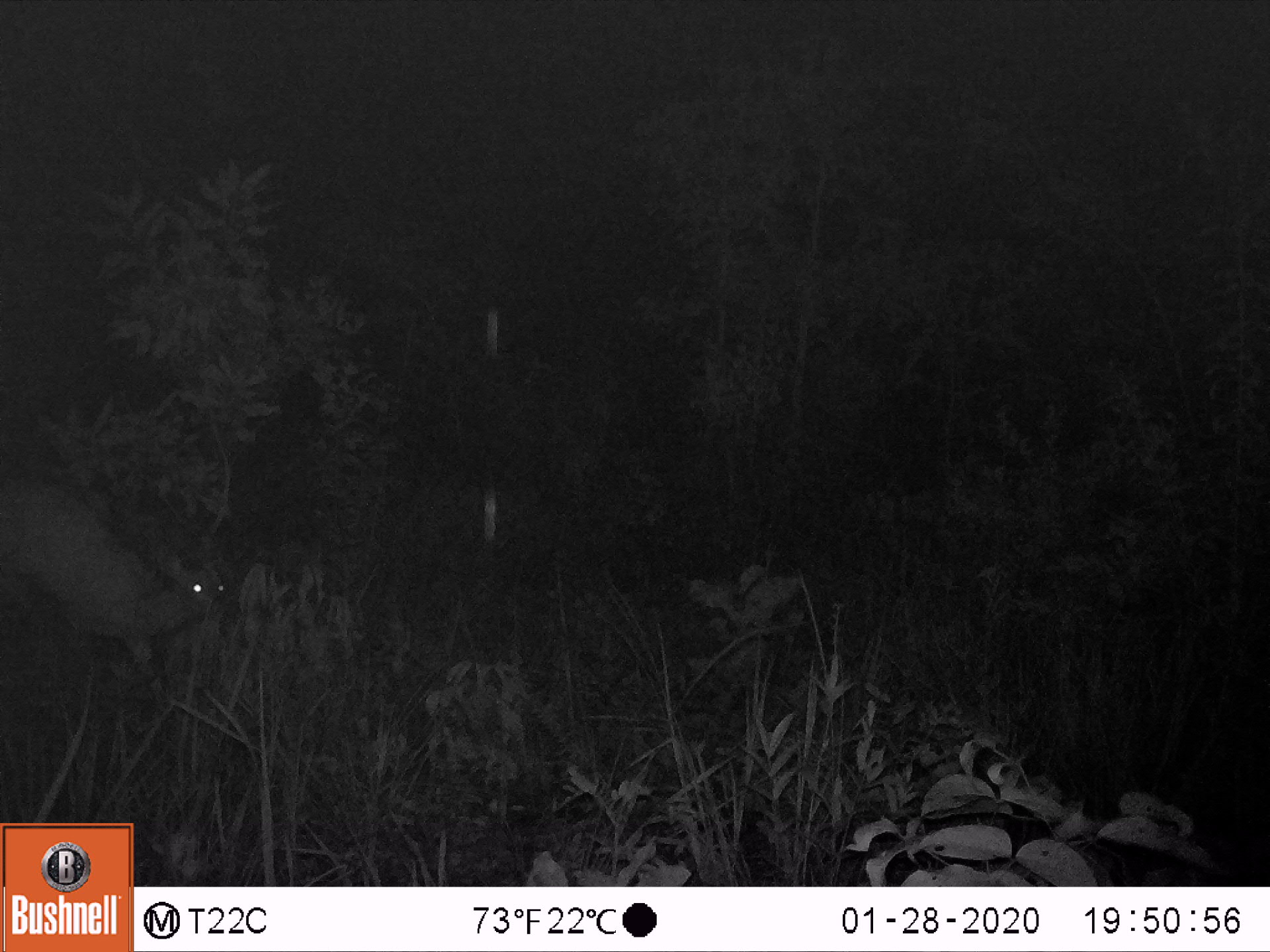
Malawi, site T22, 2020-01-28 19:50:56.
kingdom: Animalia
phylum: Chordata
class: Mammalia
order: Artiodactyla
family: Bovidae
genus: Redunca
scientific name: Redunca arundinum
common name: southern reedbuck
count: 1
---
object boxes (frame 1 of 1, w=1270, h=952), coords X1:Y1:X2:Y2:
southern reedbuck: 2:468:239:718